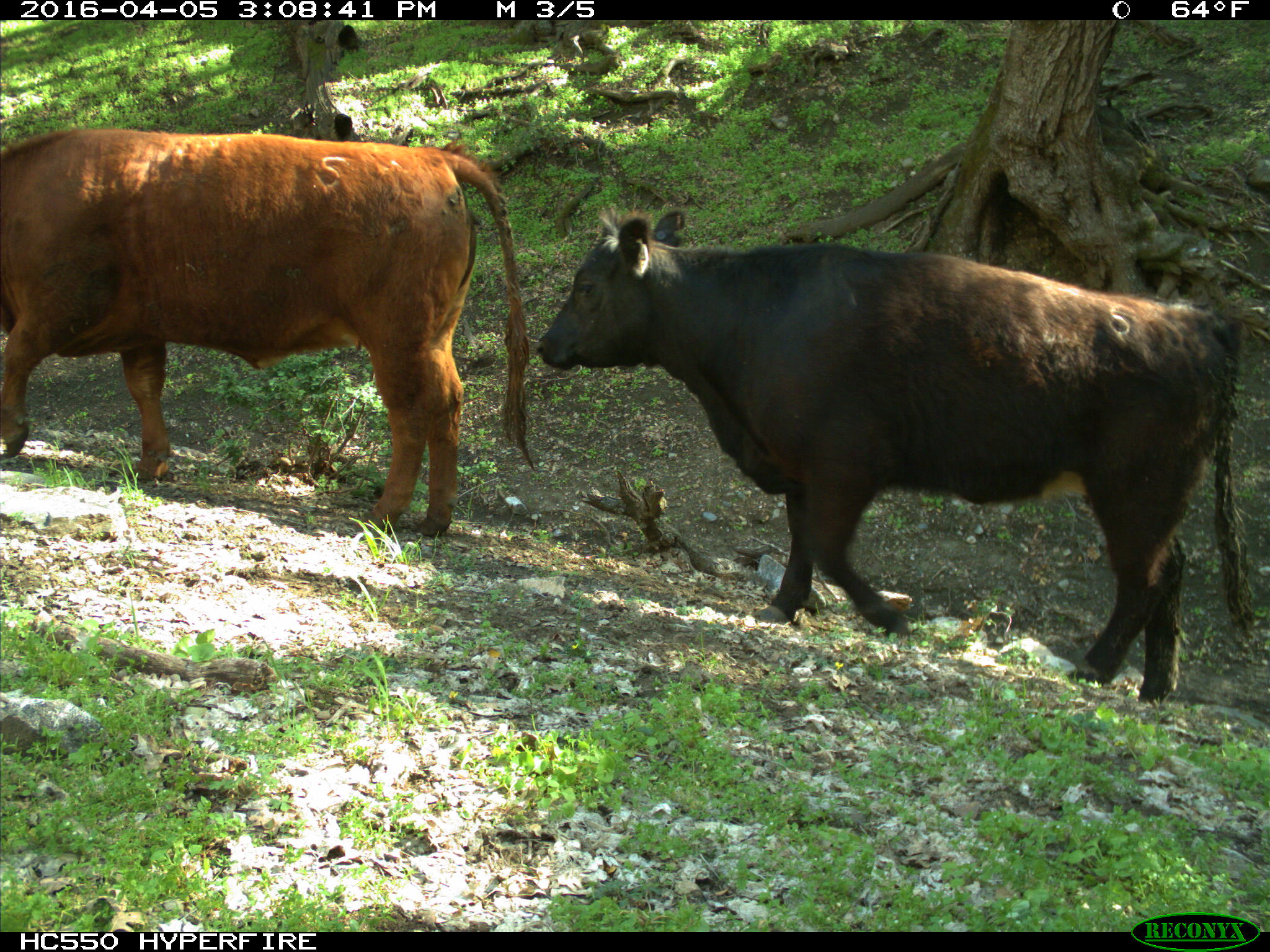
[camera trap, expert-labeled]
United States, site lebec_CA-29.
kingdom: Animalia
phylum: Chordata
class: Mammalia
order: Artiodactyla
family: Bovidae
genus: Bos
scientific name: Bos taurus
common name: domestic cow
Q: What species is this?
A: Bos taurus (domestic cow).